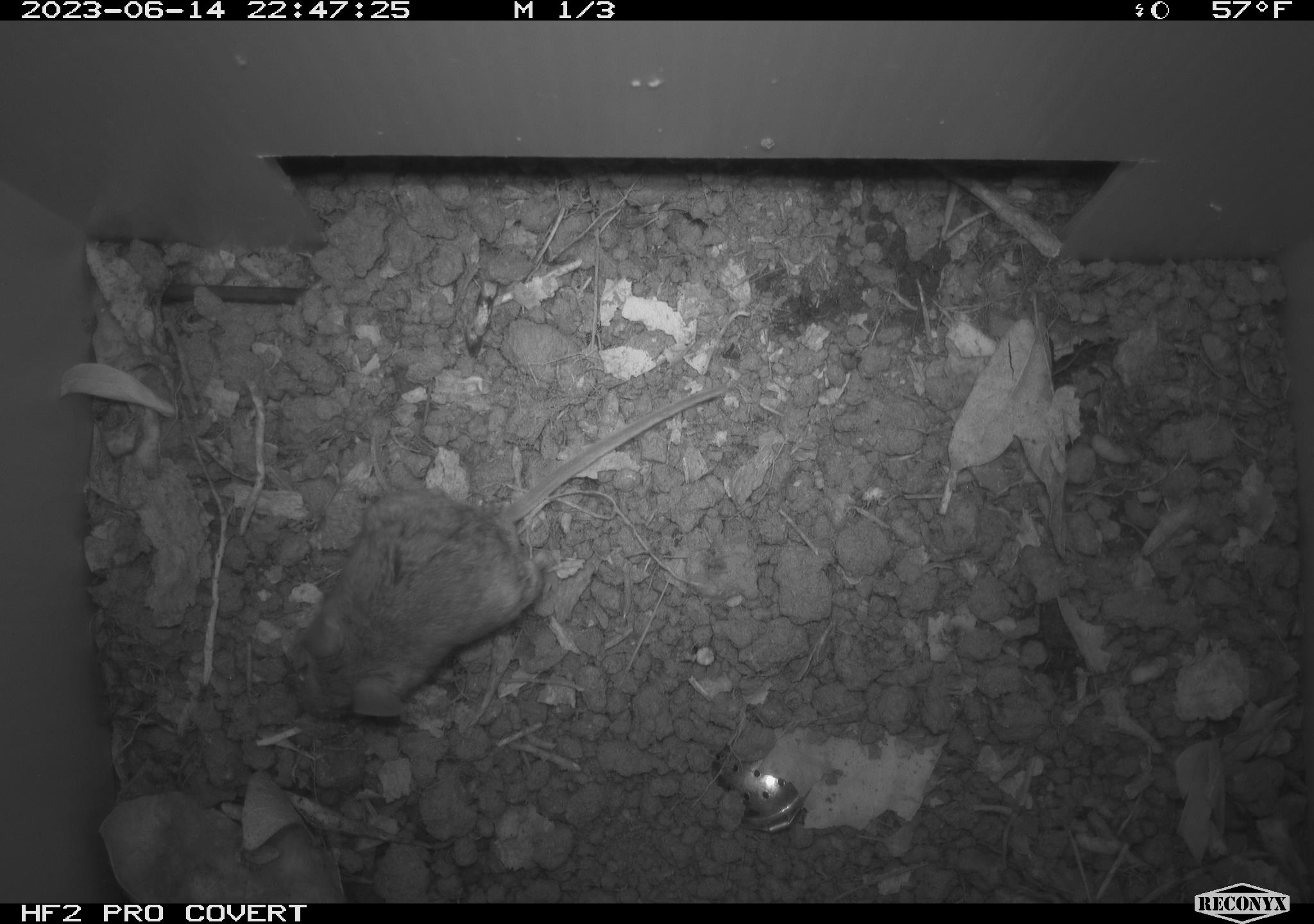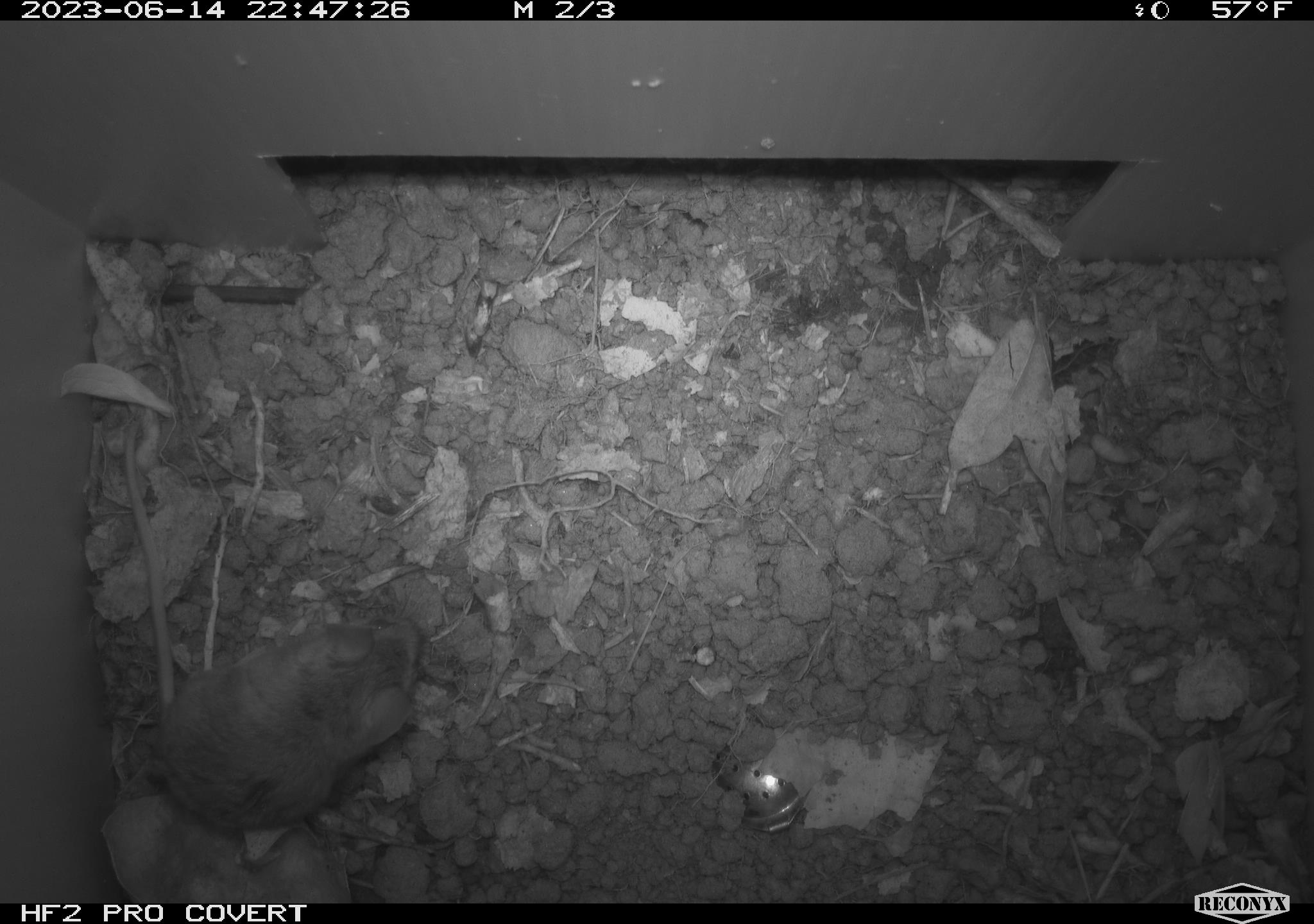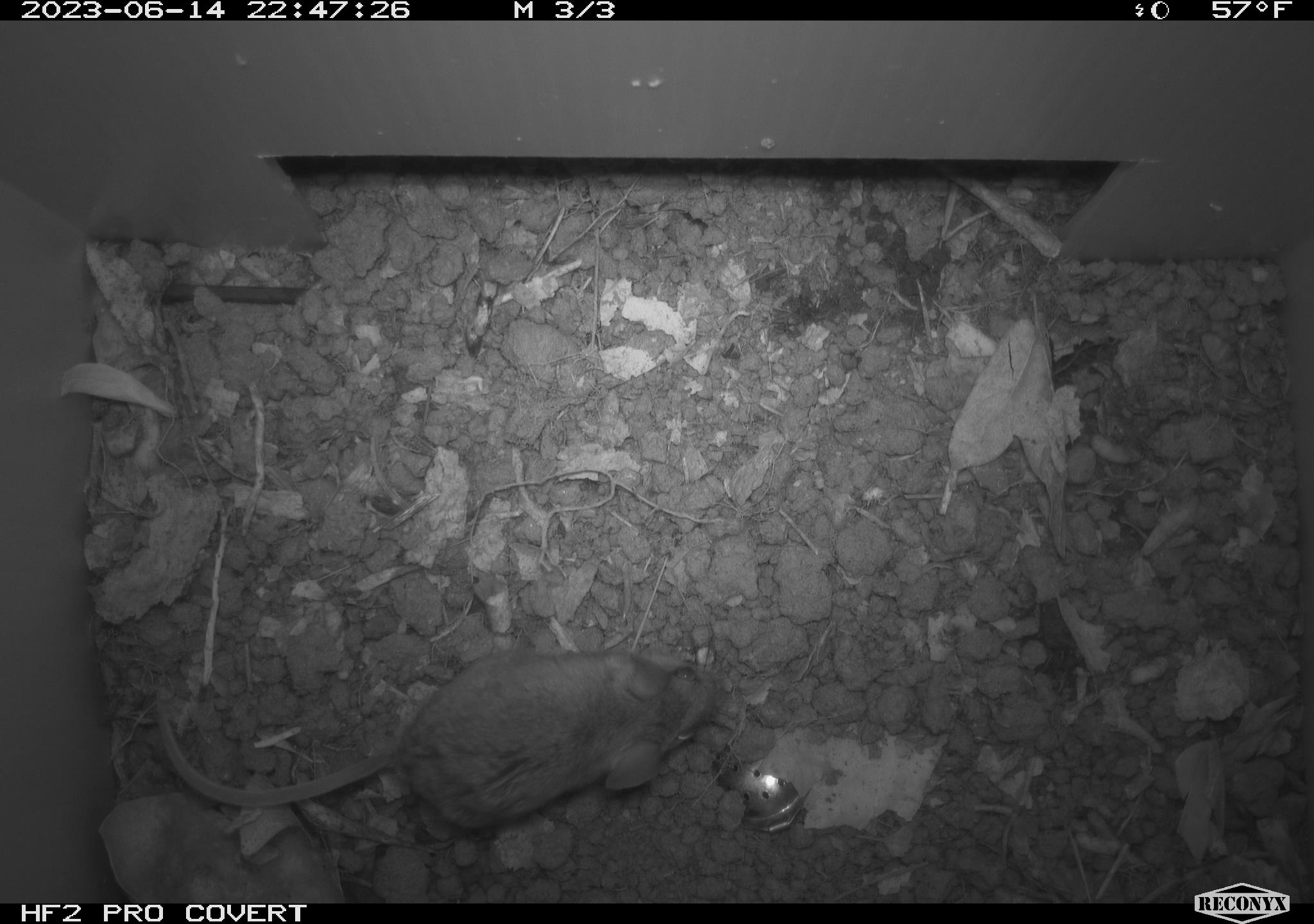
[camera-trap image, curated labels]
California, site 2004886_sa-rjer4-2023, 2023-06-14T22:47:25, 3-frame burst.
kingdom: Animalia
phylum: Chordata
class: Mammalia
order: Rodentia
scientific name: Rodentia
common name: mouse species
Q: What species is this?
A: Mouse species (Rodentia).